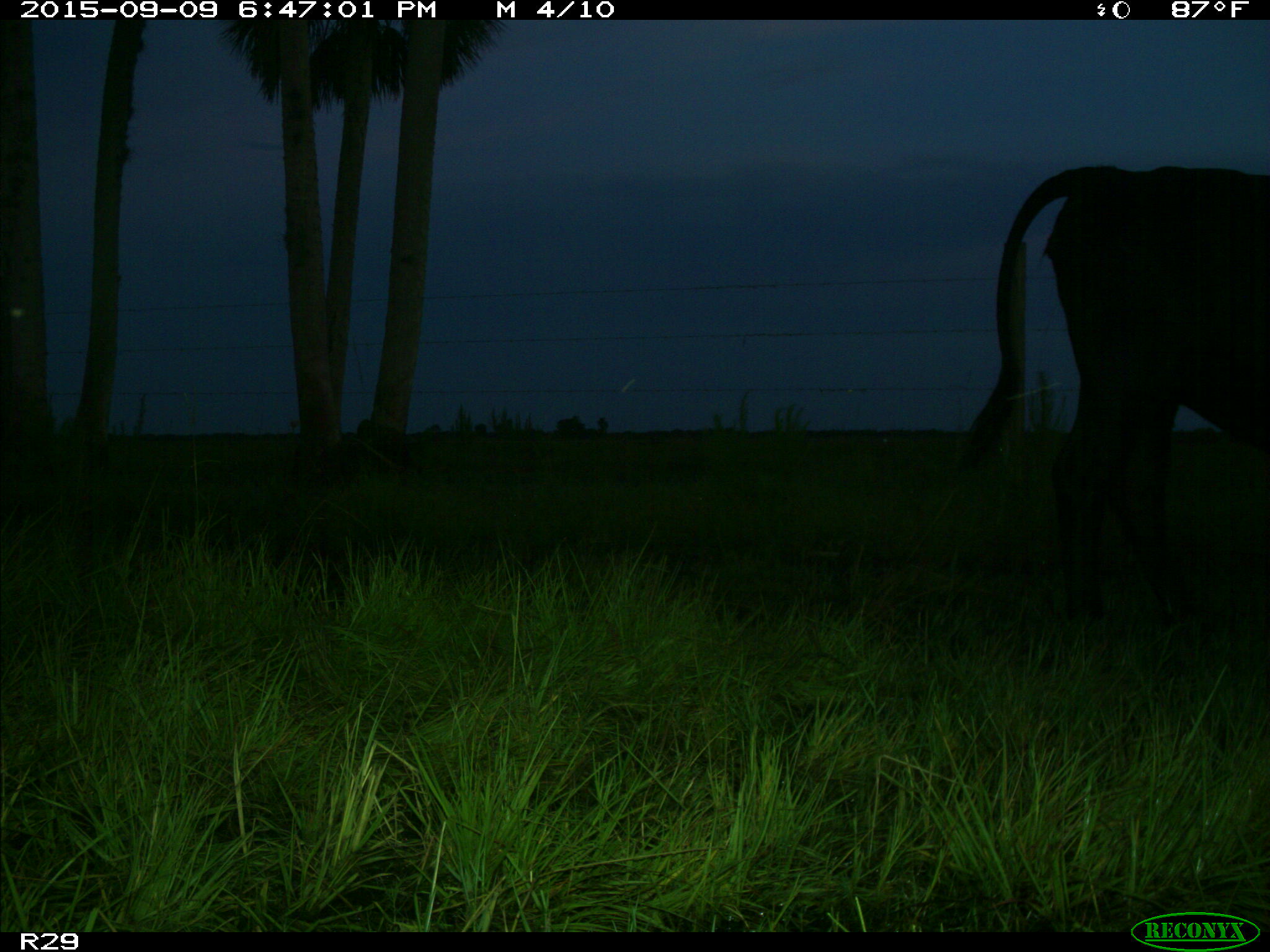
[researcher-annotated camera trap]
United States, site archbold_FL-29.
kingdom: Animalia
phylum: Chordata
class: Mammalia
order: Artiodactyla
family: Bovidae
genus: Bos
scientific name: Bos taurus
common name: domestic cow